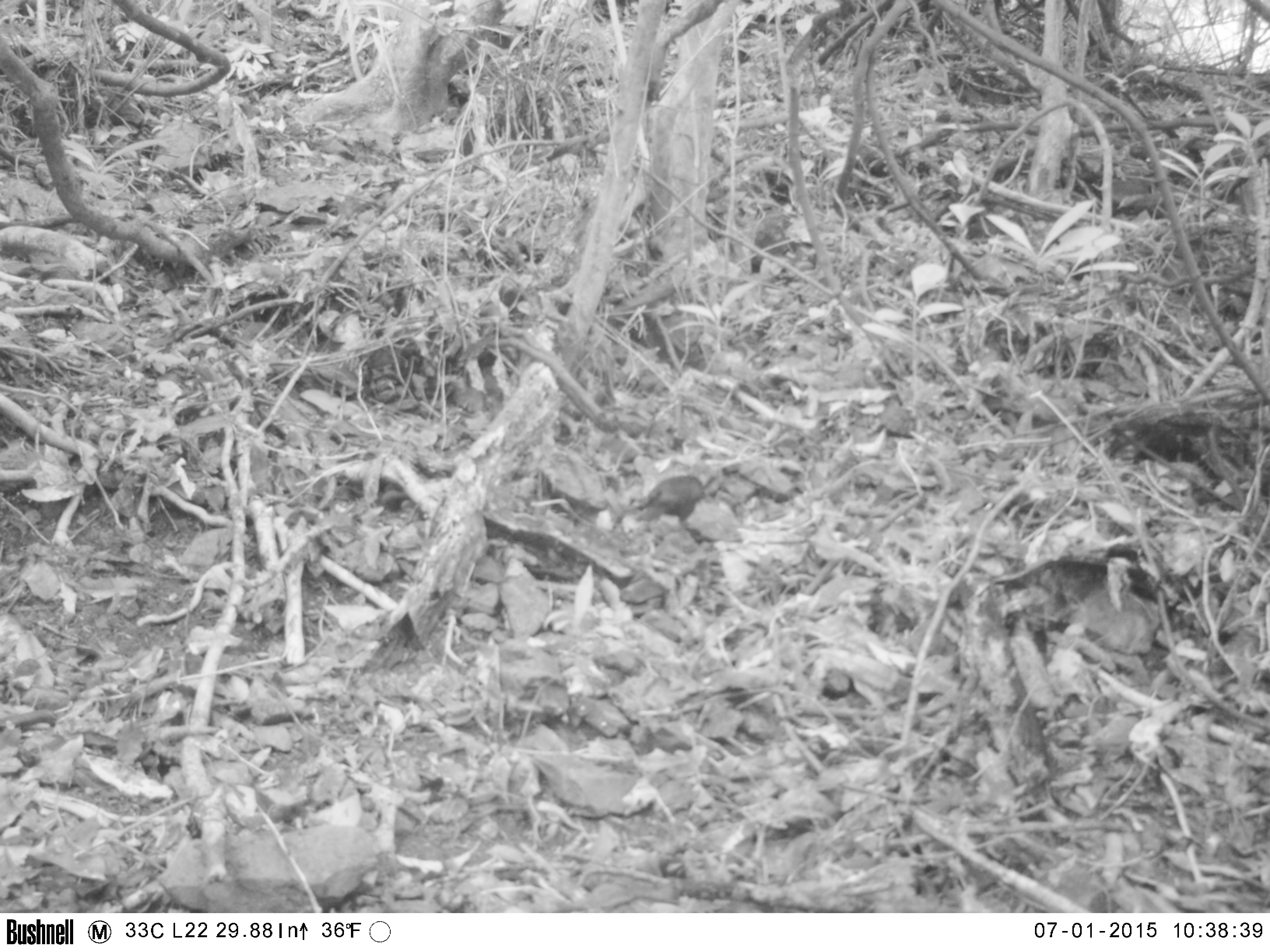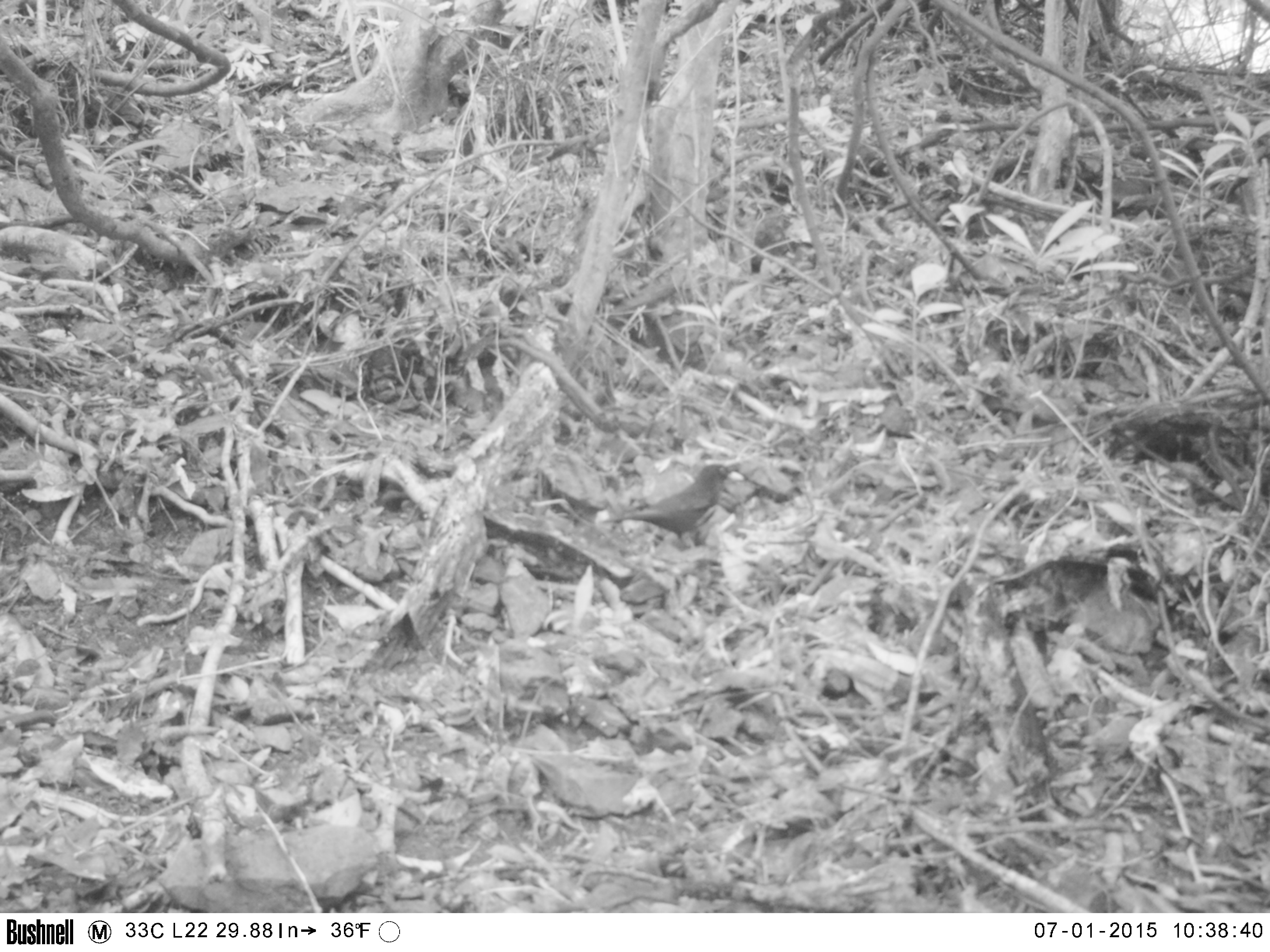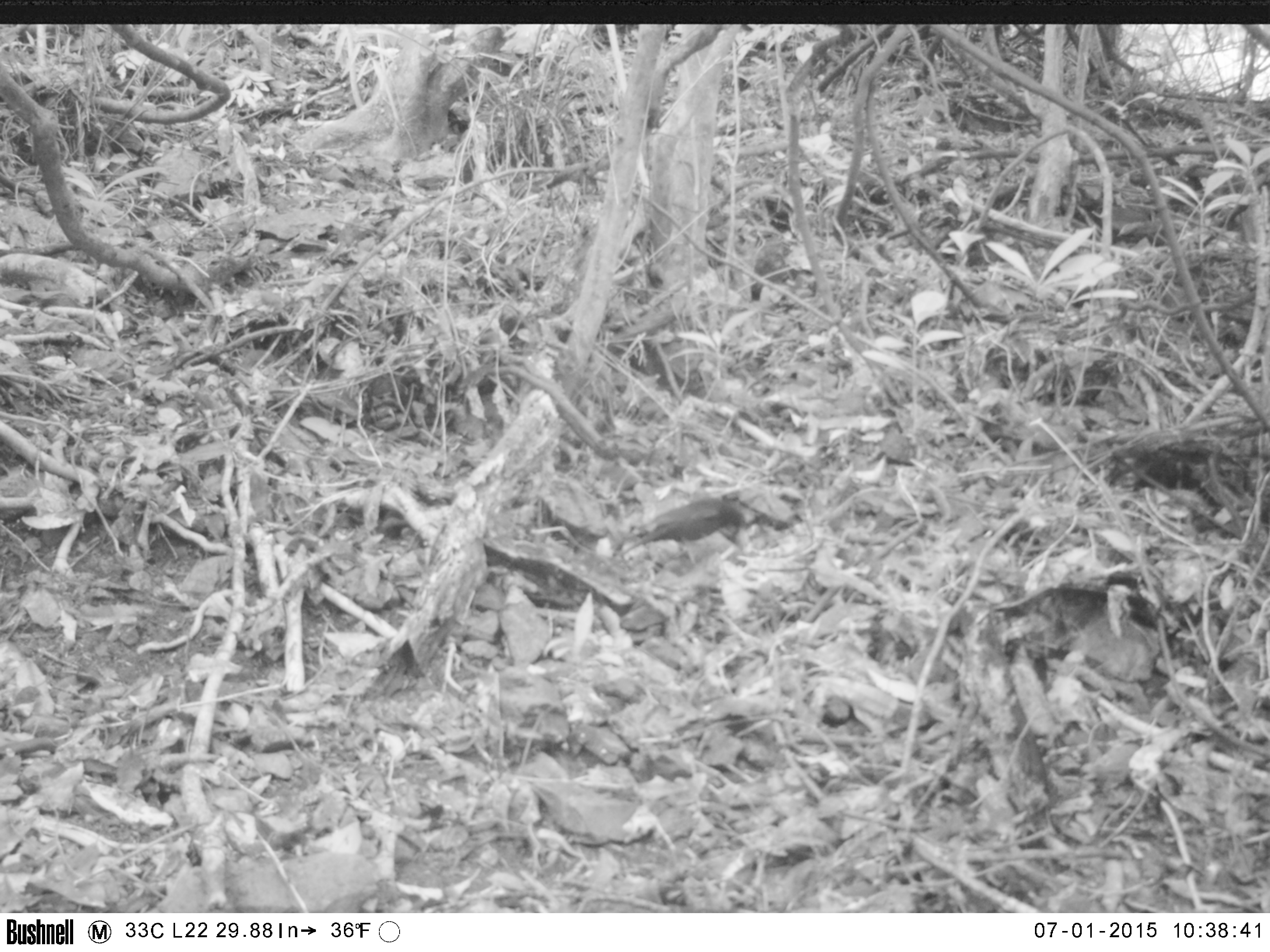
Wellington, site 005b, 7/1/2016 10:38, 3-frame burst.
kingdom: Animalia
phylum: Chordata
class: Aves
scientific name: Aves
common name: bird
Bird (Aves).